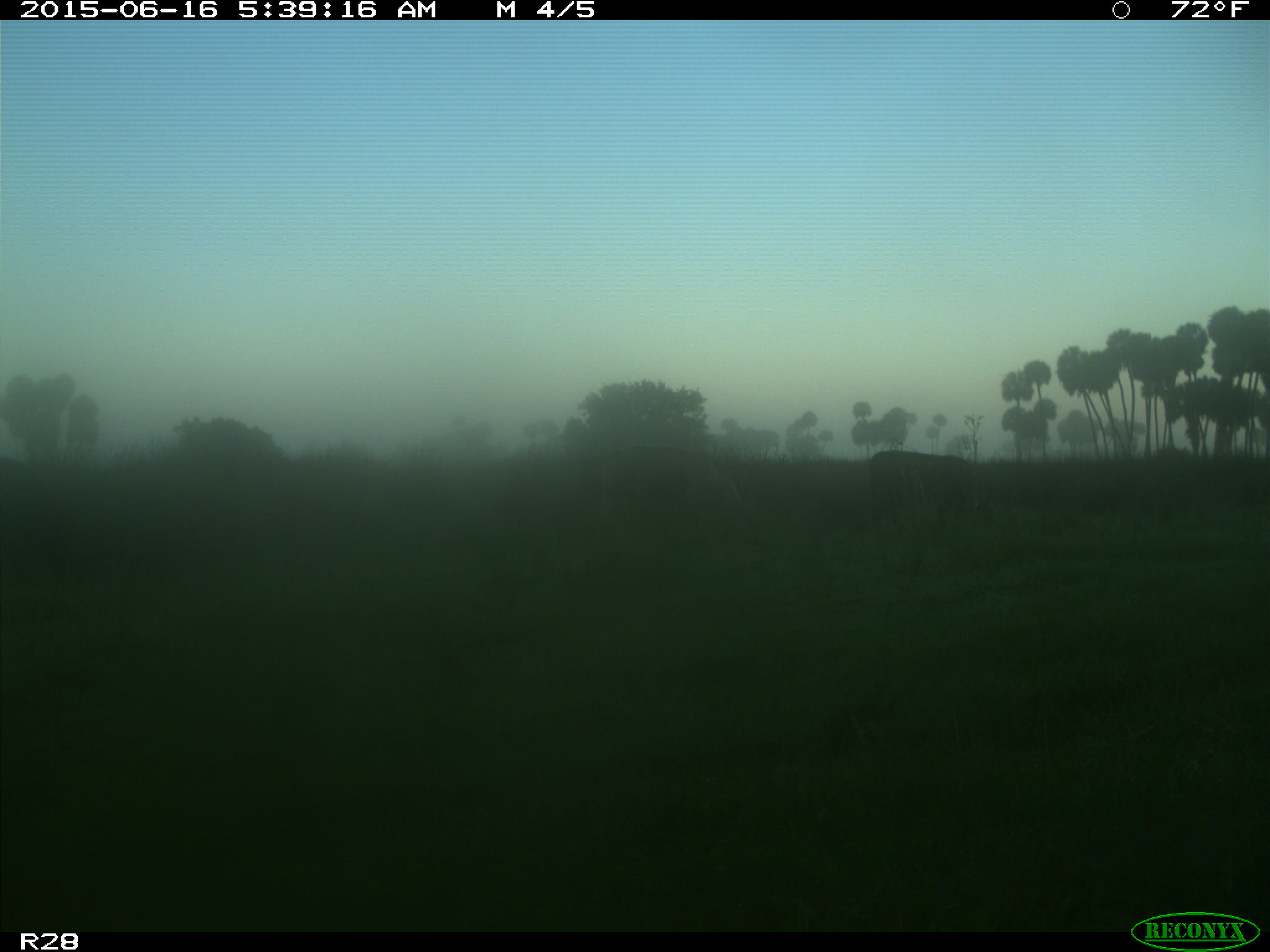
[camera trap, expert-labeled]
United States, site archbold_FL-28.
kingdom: Animalia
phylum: Chordata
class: Mammalia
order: Artiodactyla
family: Bovidae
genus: Bos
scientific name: Bos taurus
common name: domestic cow